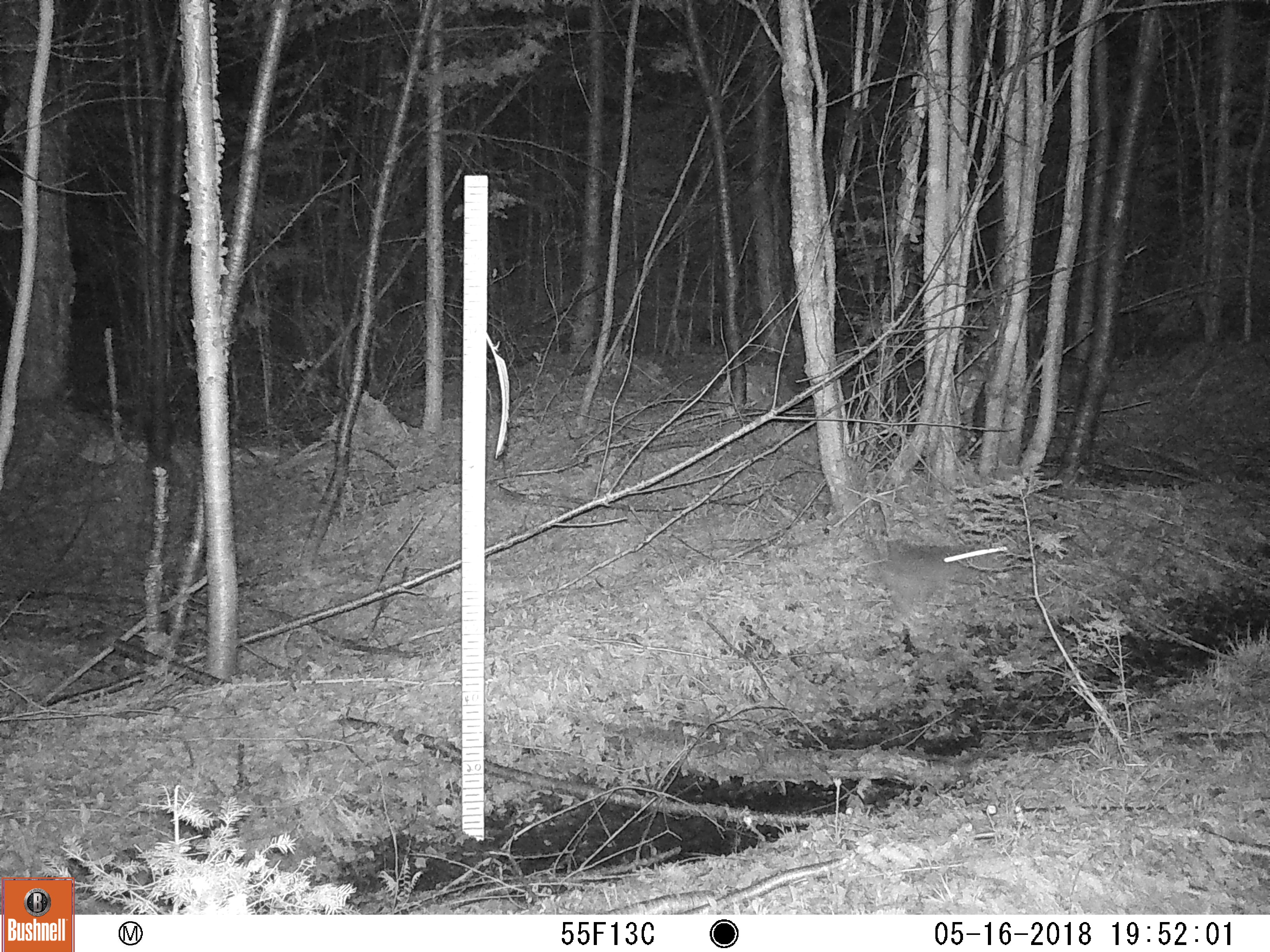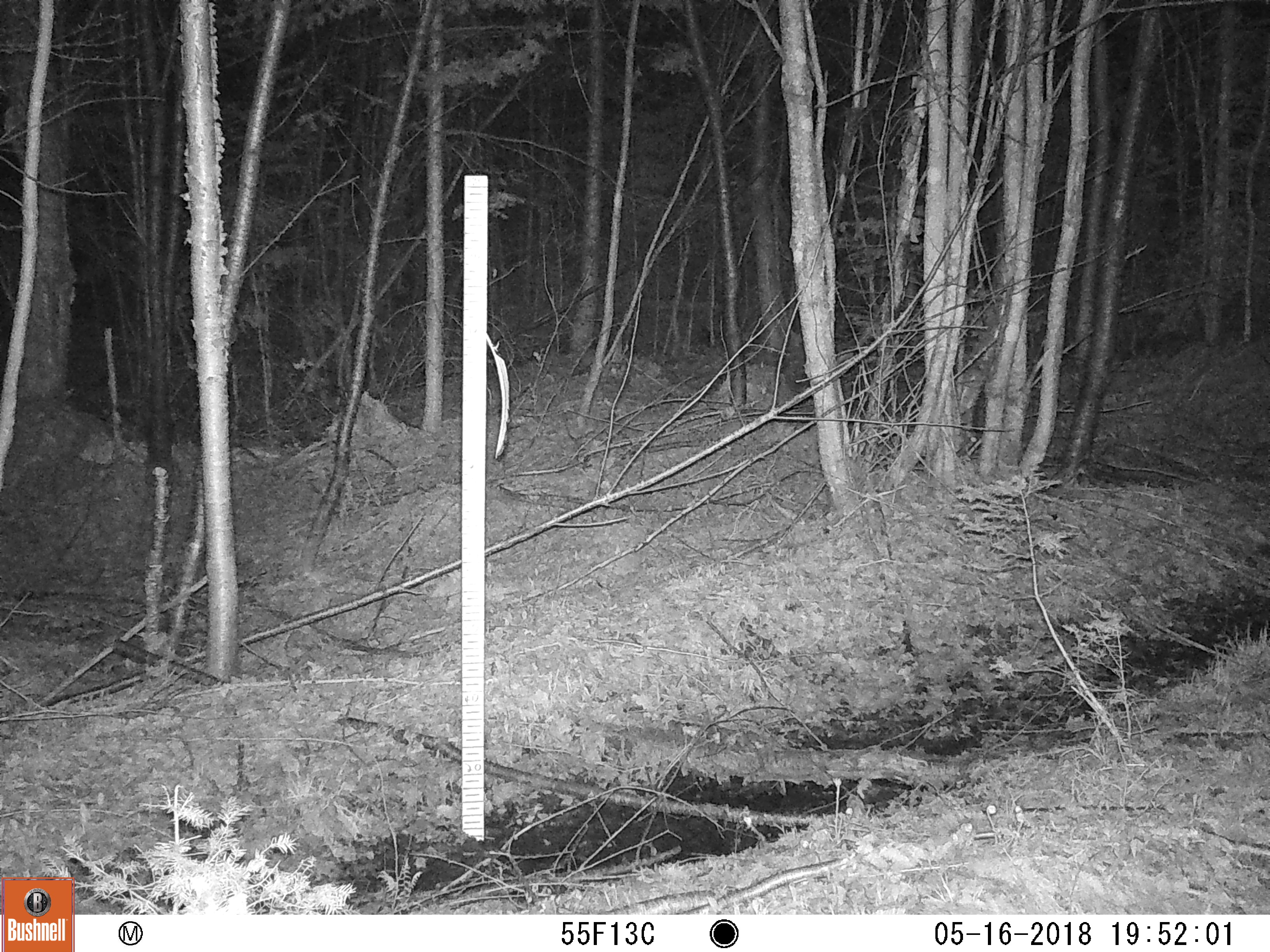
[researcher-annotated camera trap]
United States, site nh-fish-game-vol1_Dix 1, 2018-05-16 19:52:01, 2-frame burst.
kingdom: Animalia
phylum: Chordata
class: Mammalia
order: Lagomorpha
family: Leporidae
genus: Lepus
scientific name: Lepus americanus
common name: snowshoe hare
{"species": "snowshoe hare (Lepus americanus)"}